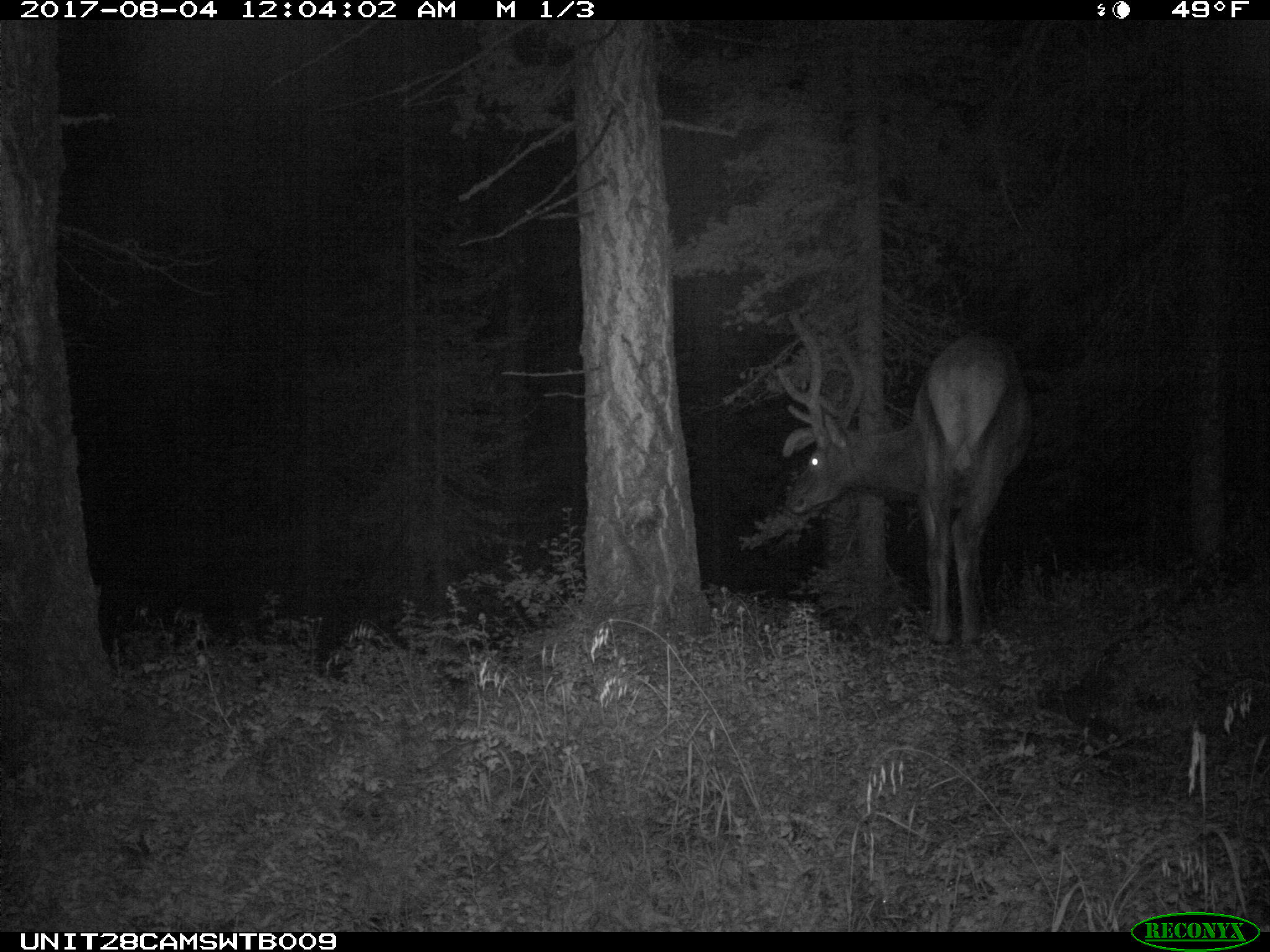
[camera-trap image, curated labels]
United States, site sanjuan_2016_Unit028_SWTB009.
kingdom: Animalia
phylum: Chordata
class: Mammalia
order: Artiodactyla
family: Cervidae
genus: Cervus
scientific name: Cervus elaphus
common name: red deer